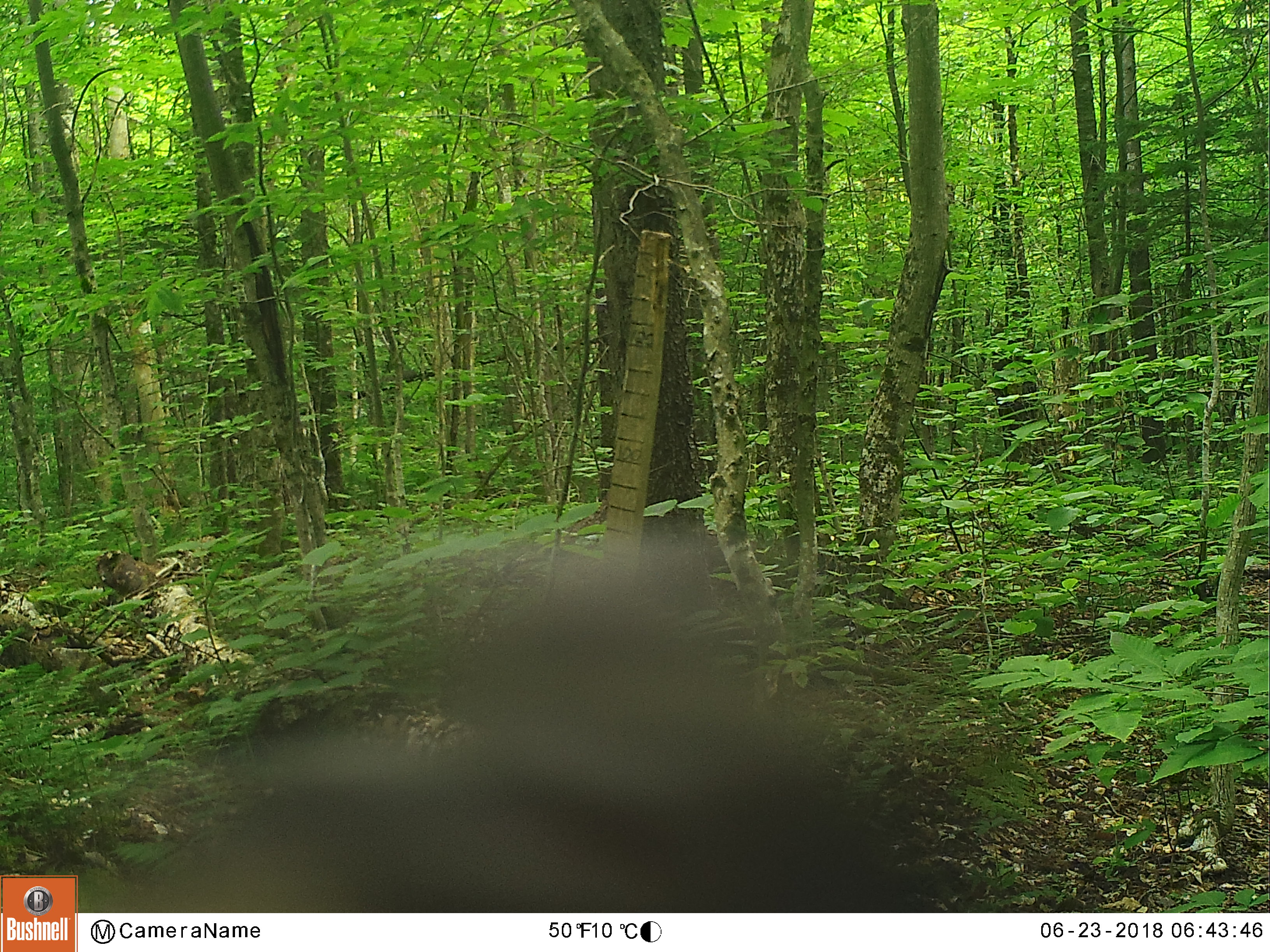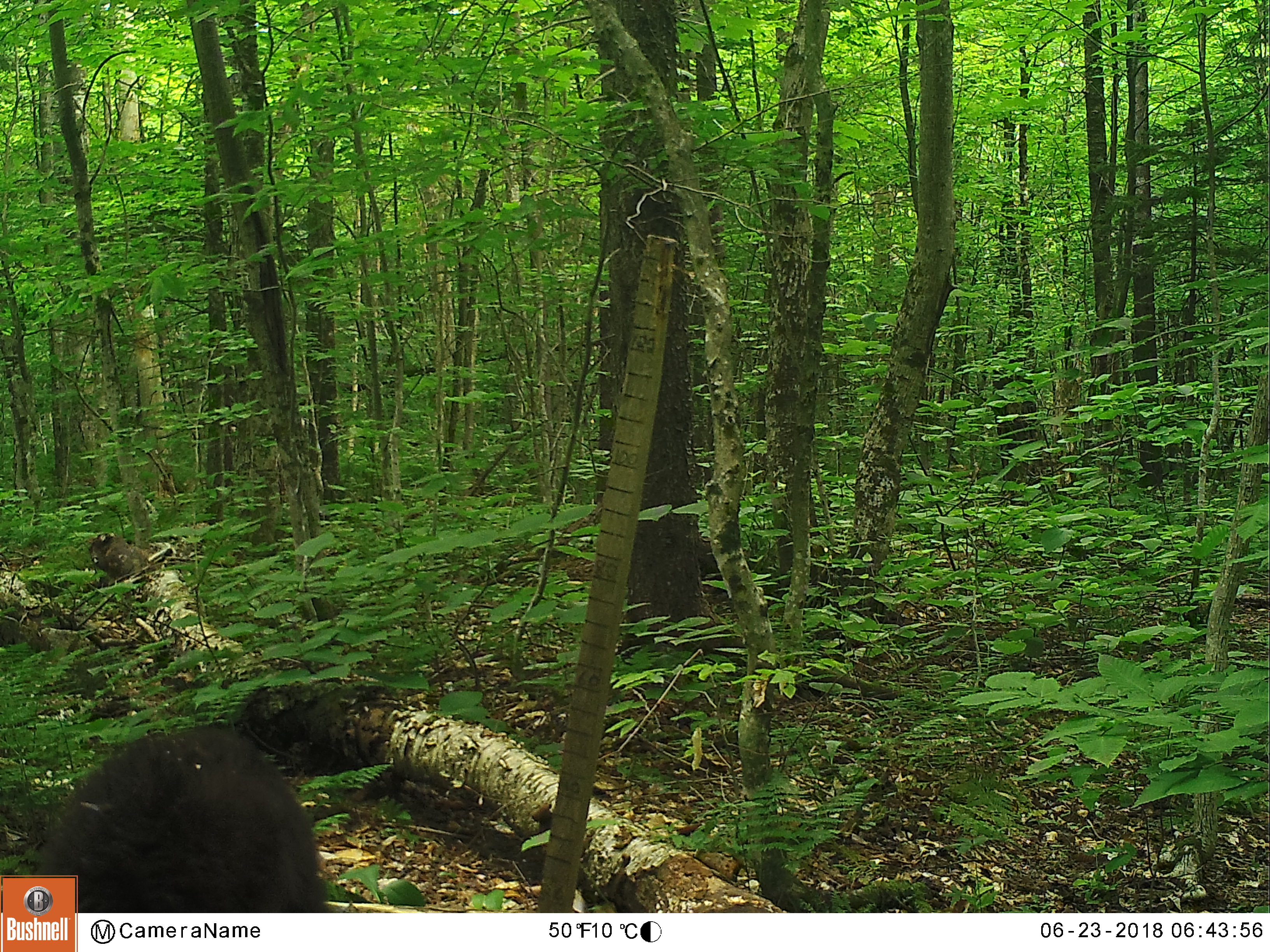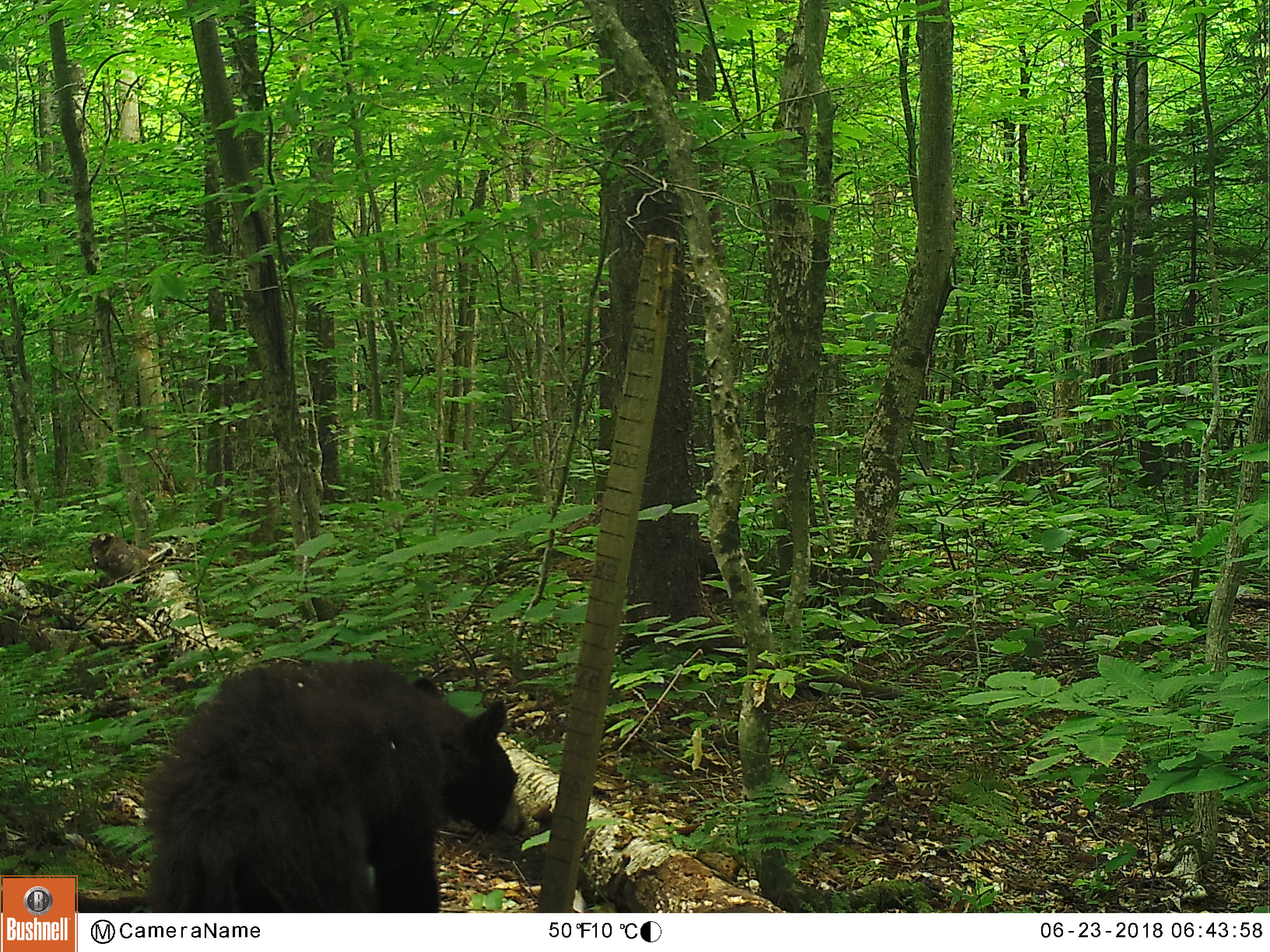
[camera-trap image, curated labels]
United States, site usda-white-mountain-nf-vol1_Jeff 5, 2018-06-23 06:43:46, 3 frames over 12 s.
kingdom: Animalia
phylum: Chordata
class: Mammalia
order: Carnivora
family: Ursidae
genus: Ursus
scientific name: Ursus americanus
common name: black bear